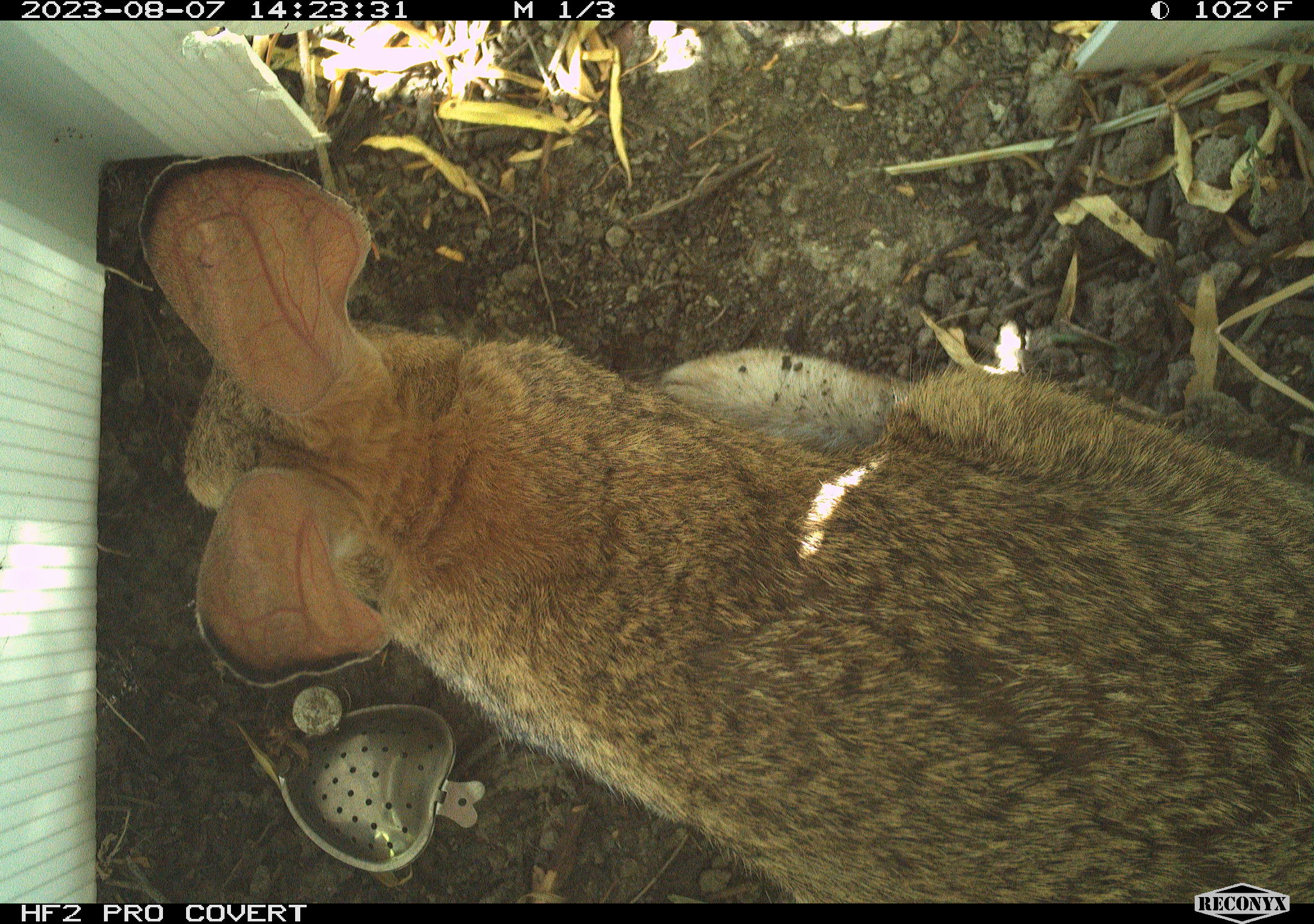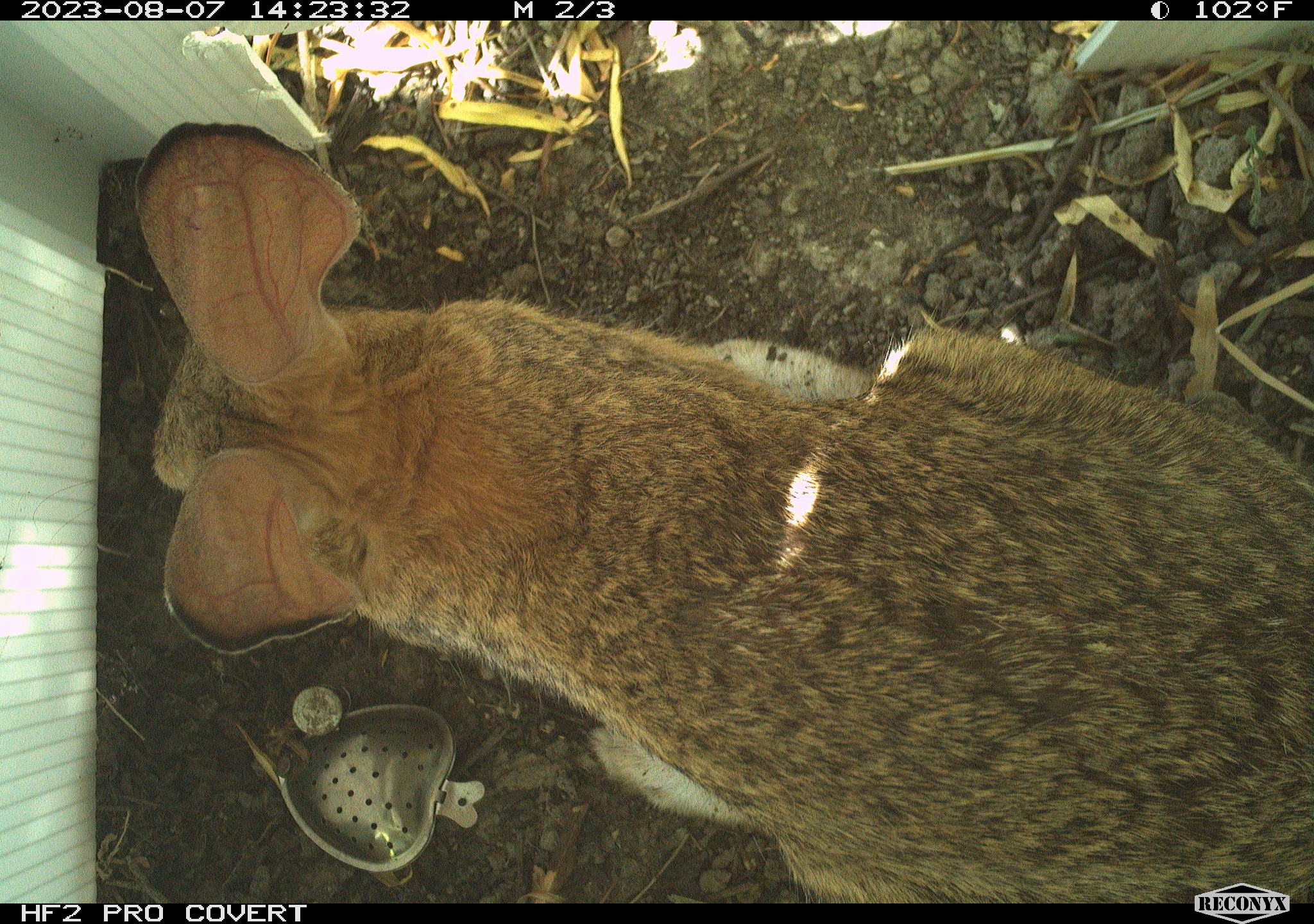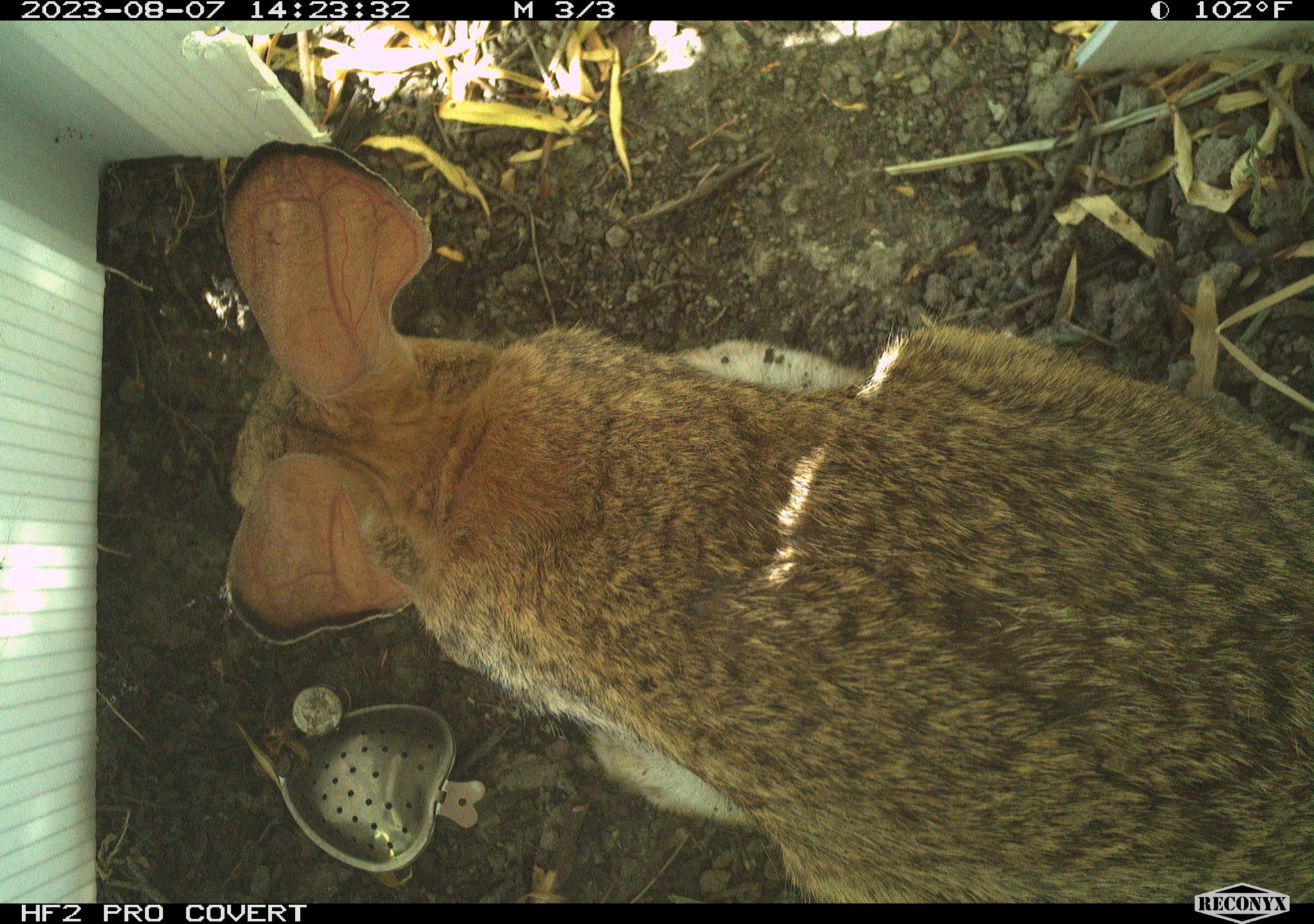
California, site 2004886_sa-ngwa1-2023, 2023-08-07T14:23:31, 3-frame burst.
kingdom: Animalia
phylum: Chordata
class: Mammalia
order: Lagomorpha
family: Leporidae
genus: Sylvilagus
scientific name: Sylvilagus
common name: cottontail rabbits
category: sylvilagus species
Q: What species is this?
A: Sylvilagus species (cottontail rabbits) (Sylvilagus).